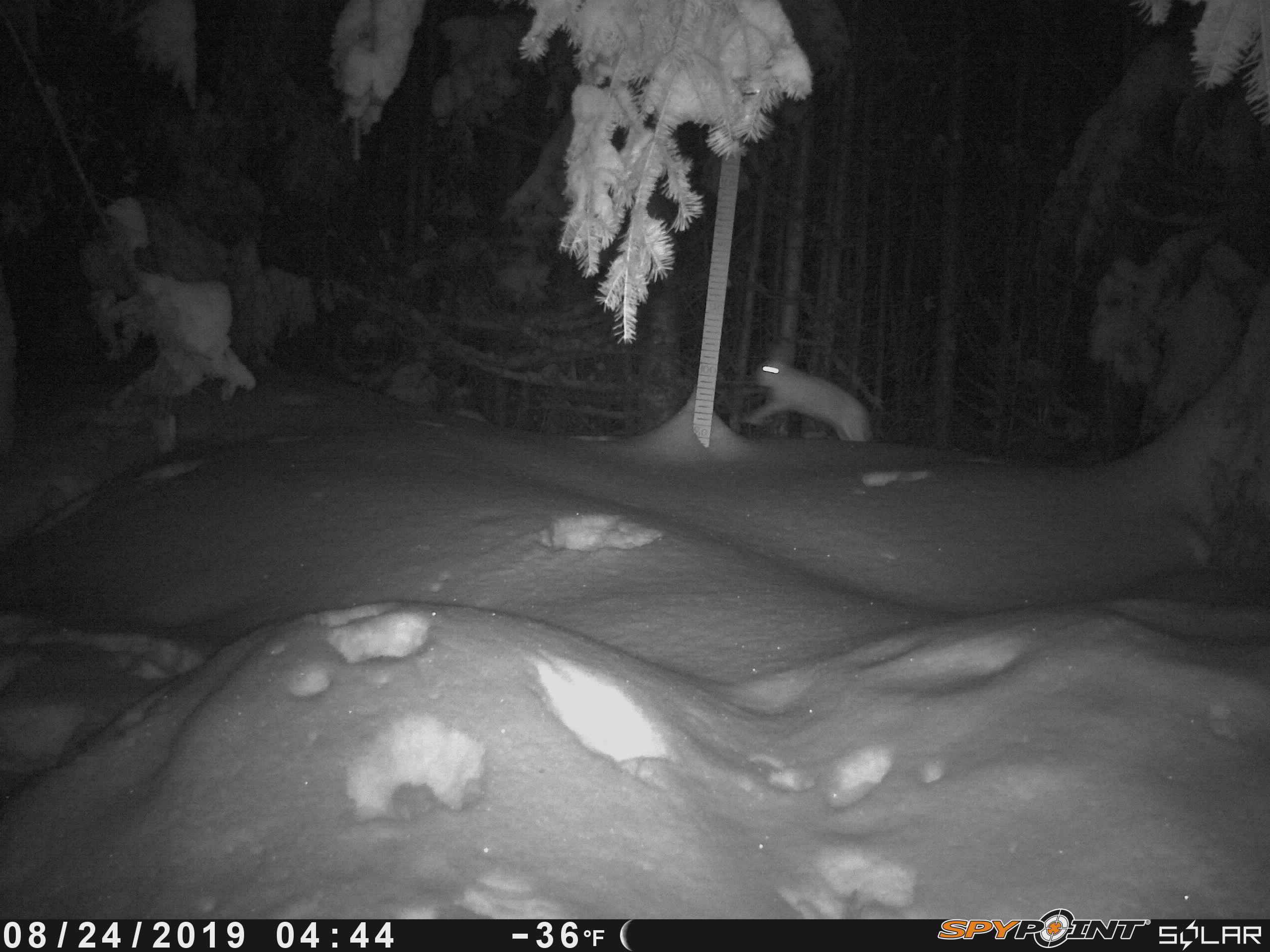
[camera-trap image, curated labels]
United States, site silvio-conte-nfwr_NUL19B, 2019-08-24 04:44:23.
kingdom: Animalia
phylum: Chordata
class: Mammalia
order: Lagomorpha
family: Leporidae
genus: Lepus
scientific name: Lepus americanus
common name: snowshoe hare